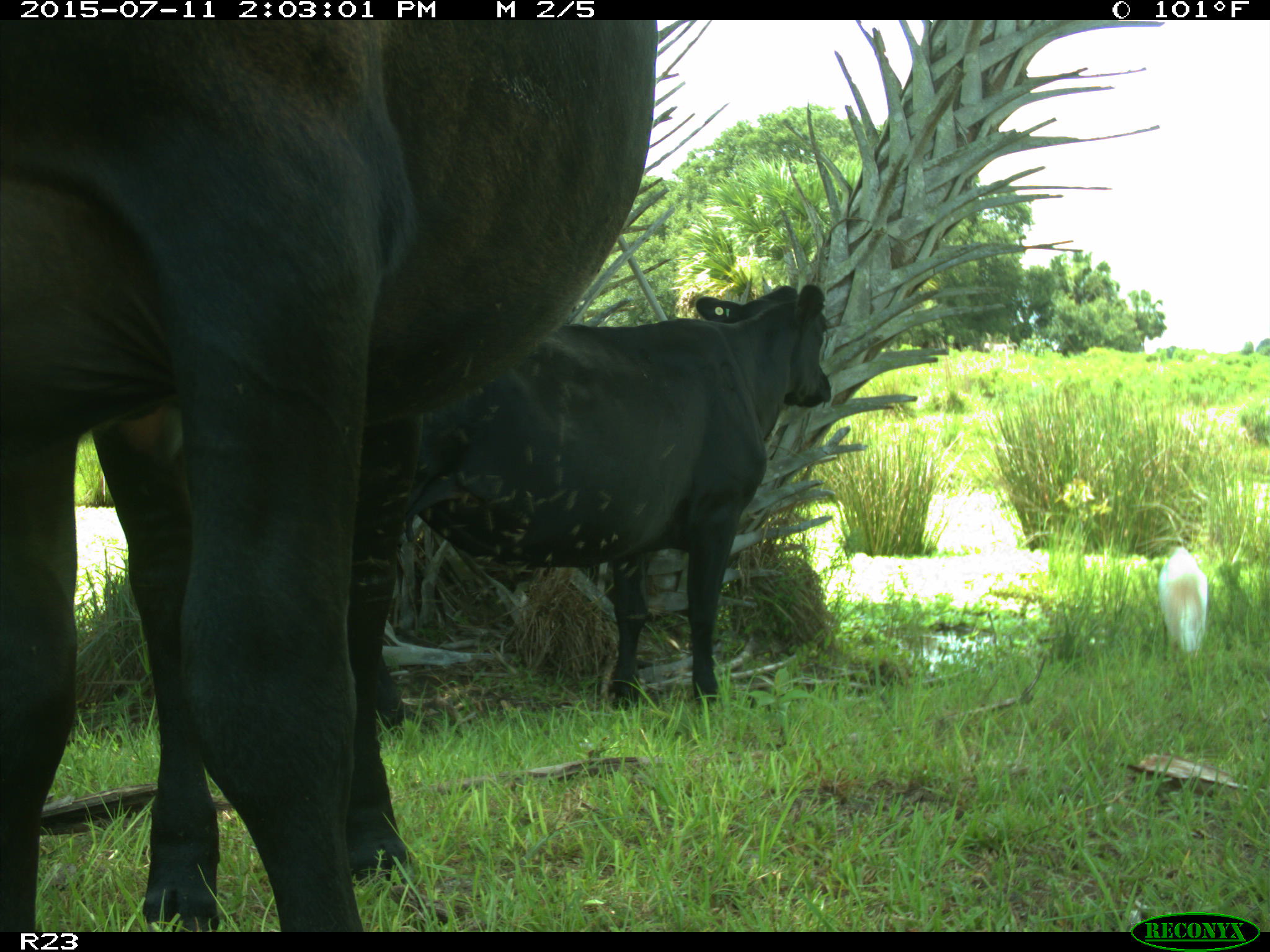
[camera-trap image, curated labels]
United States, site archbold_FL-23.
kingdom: Animalia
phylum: Chordata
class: Mammalia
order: Artiodactyla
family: Bovidae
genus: Bos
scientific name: Bos taurus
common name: domestic cow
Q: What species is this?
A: Bos taurus (domestic cow).